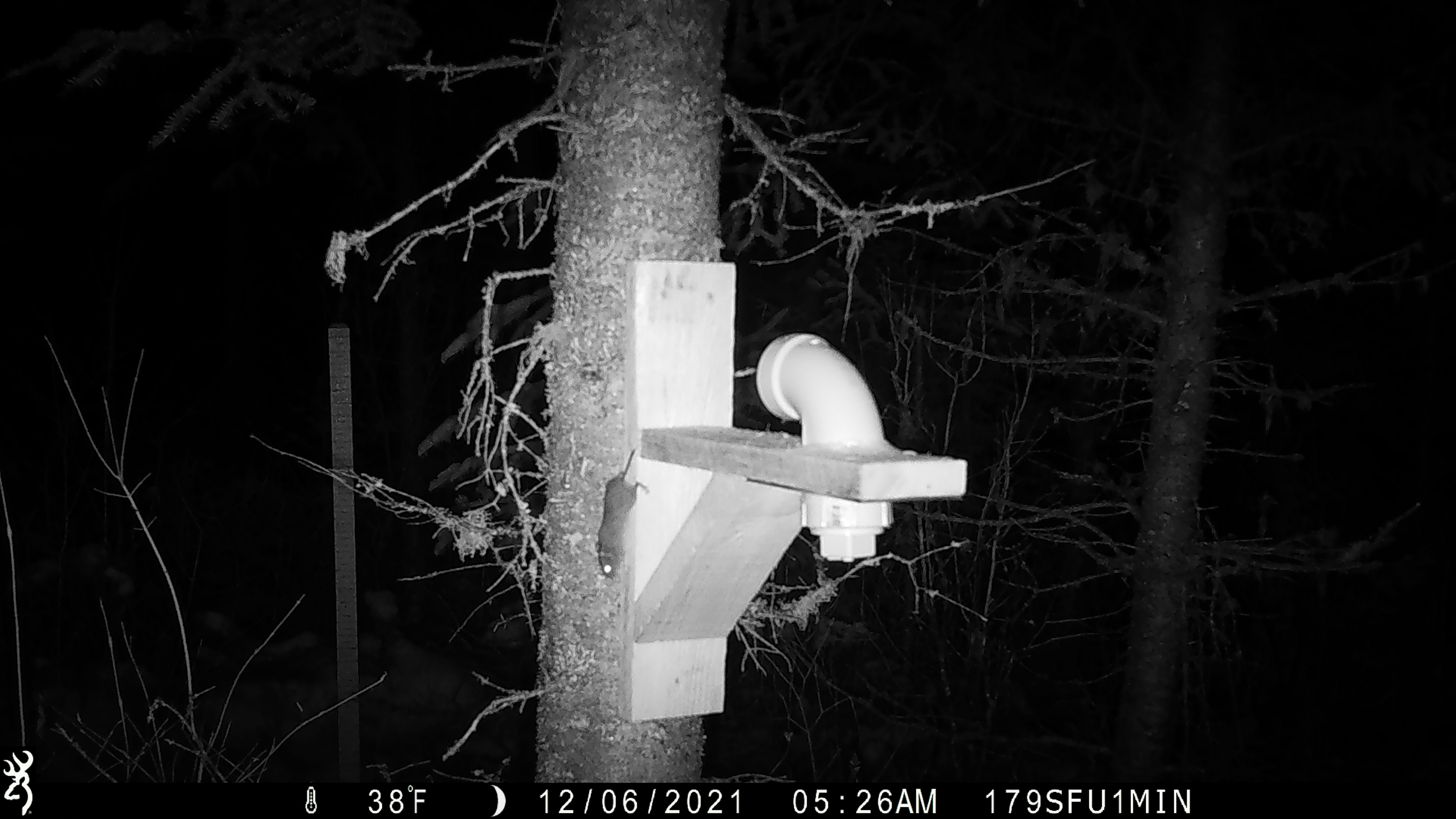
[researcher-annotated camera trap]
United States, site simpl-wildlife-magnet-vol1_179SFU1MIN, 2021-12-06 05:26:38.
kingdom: Animalia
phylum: Chordata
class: Mammalia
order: Rodentia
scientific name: Rodentia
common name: mouse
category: mouse sp.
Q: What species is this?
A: Mouse sp. (mouse) (Rodentia).